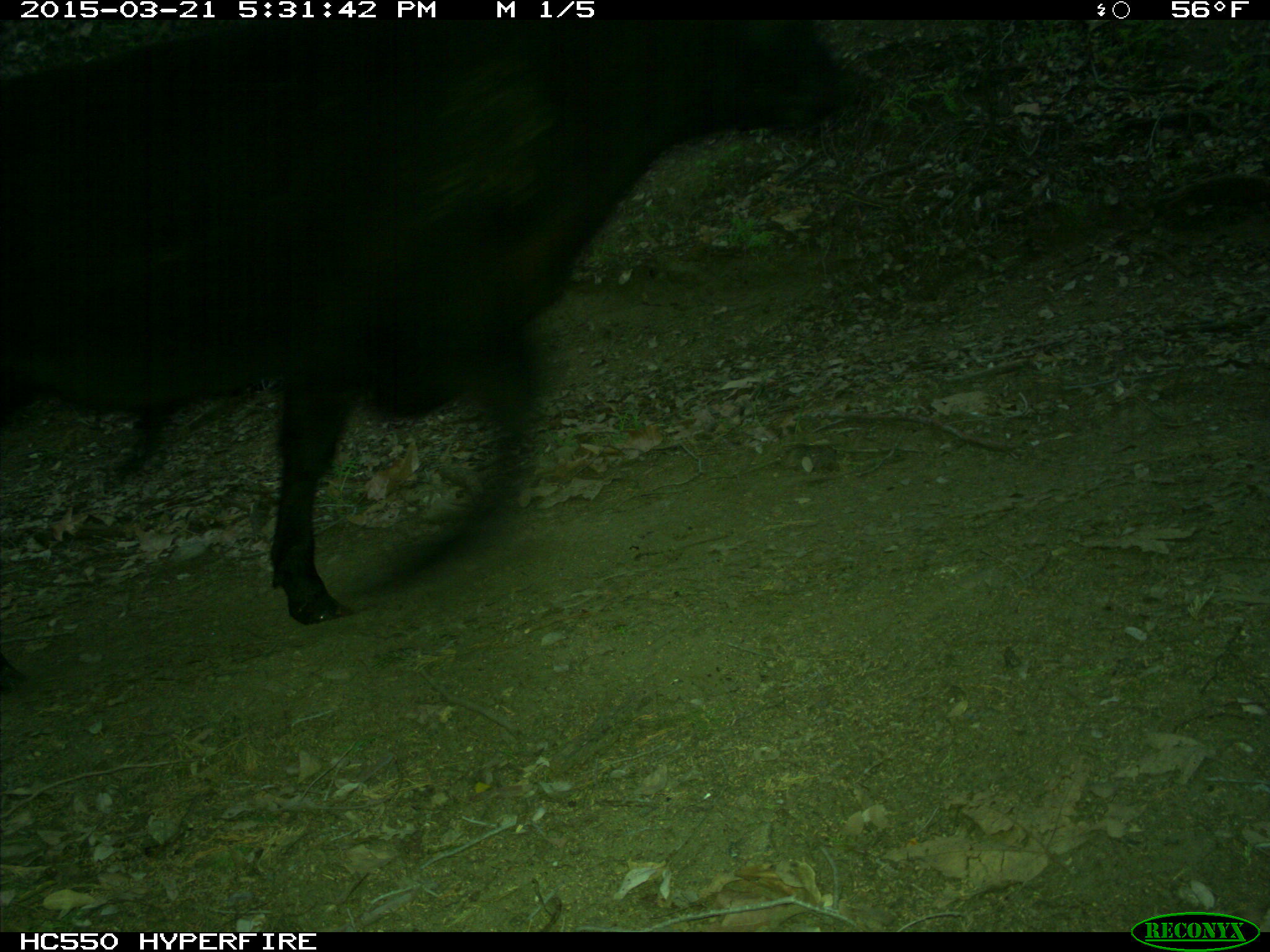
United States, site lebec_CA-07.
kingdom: Animalia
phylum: Chordata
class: Mammalia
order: Artiodactyla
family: Bovidae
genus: Bos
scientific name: Bos taurus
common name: domestic cow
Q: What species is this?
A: Bos taurus (domestic cow).